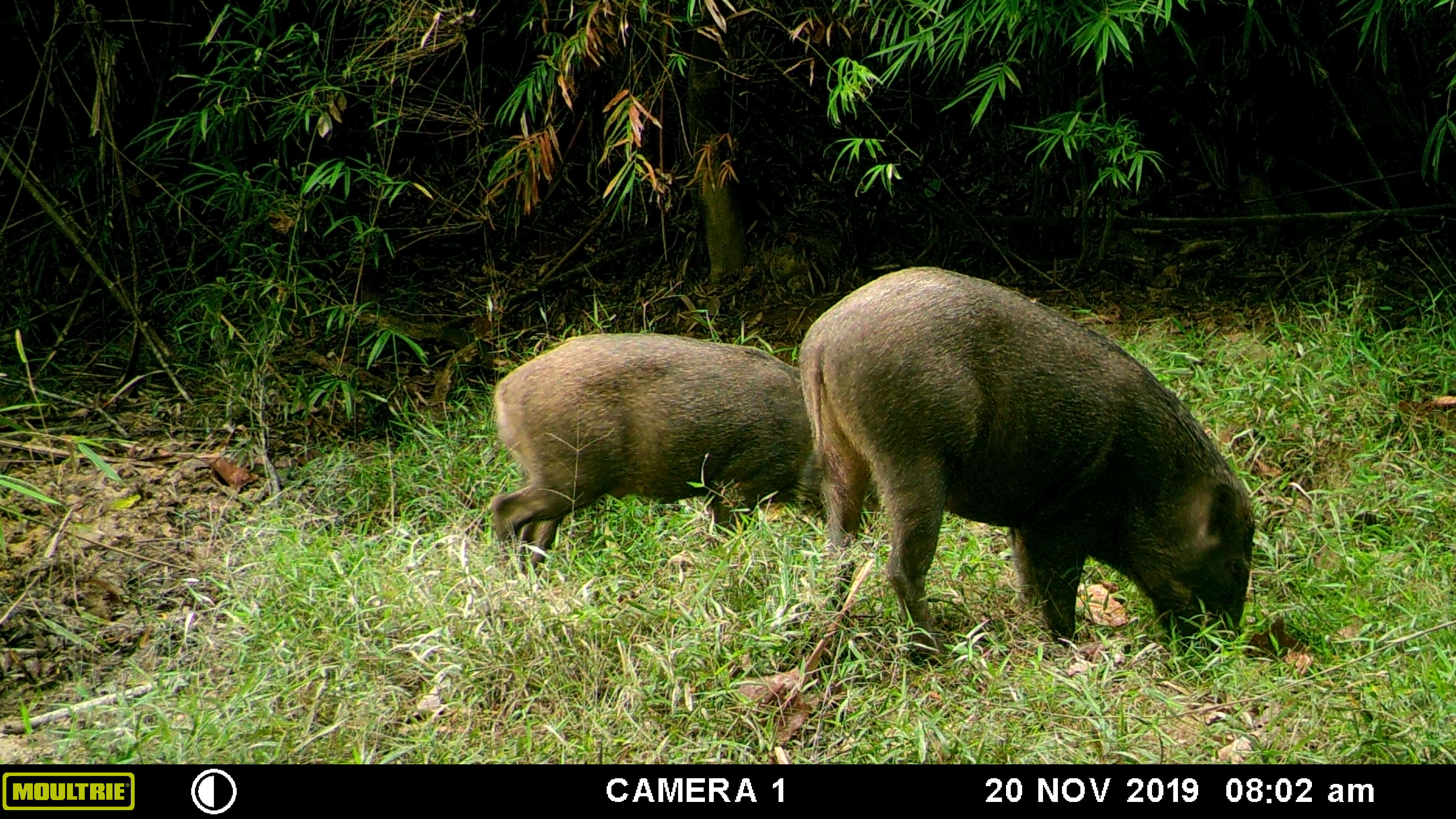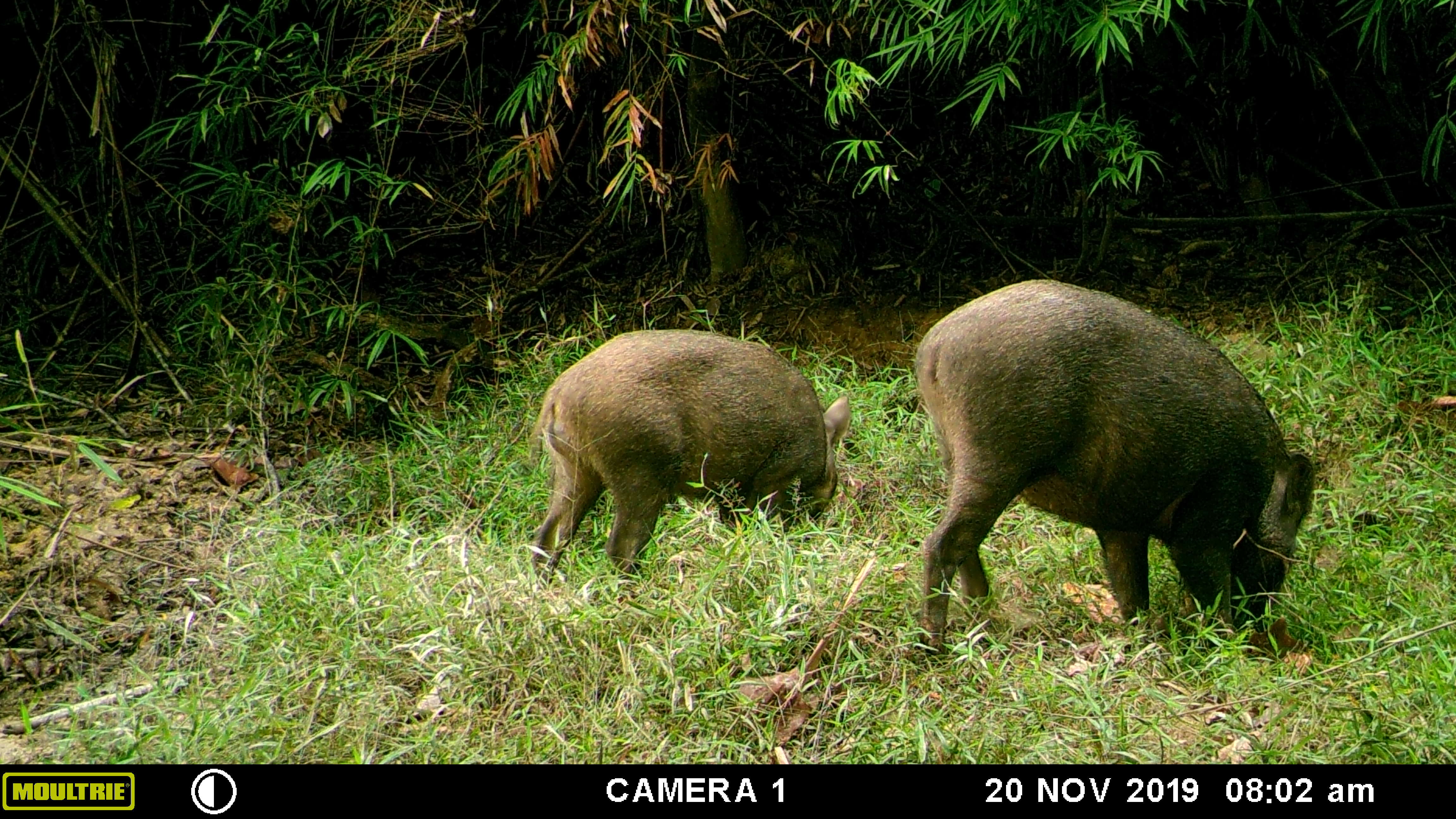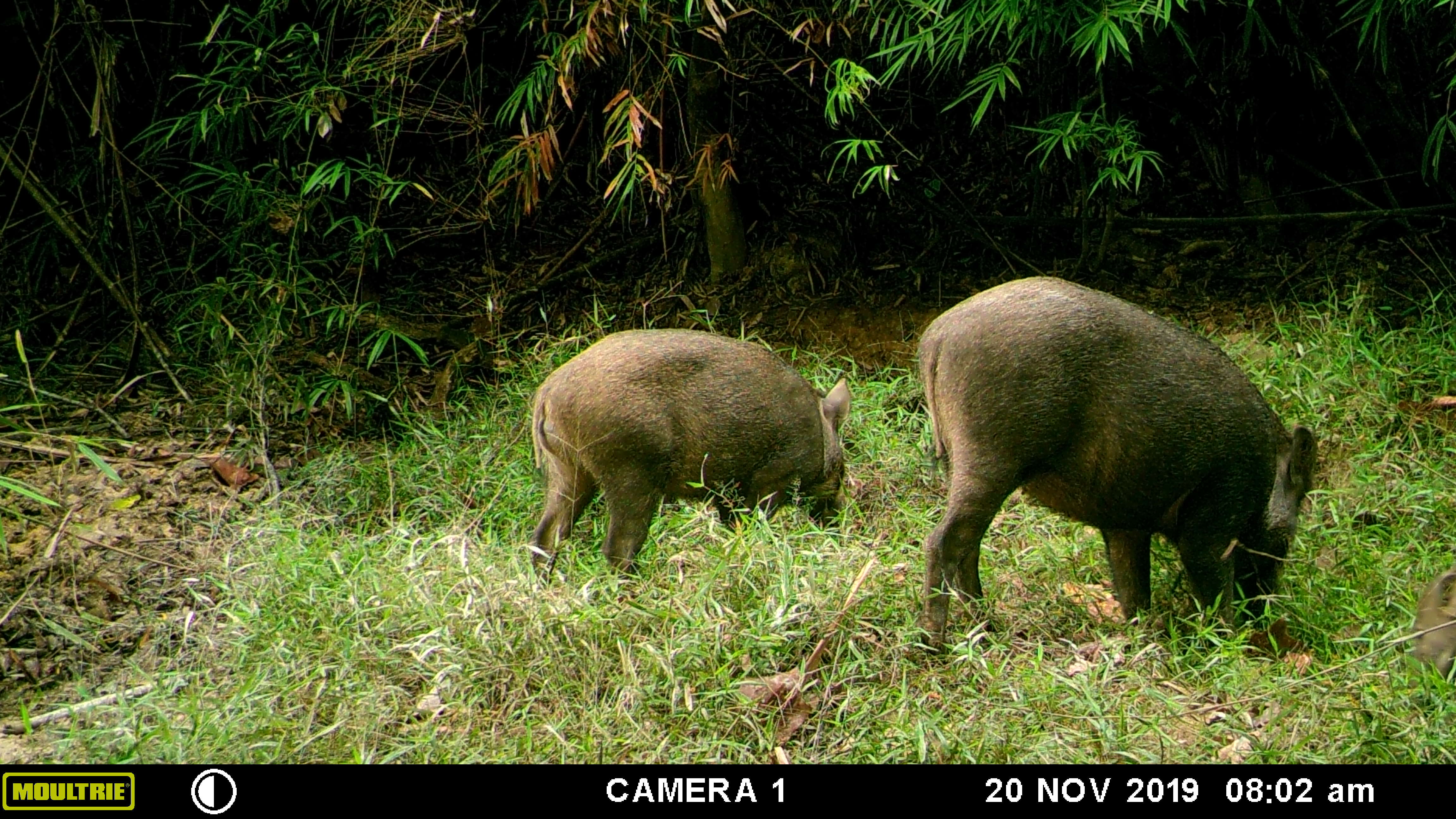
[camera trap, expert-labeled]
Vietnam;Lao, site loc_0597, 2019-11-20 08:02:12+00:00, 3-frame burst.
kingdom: Animalia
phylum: Chordata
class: Mammalia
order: Artiodactyla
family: Suidae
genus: Sus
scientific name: Sus scrofa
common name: eurasian wild pig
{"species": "eurasian wild pig (Sus scrofa)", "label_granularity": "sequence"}